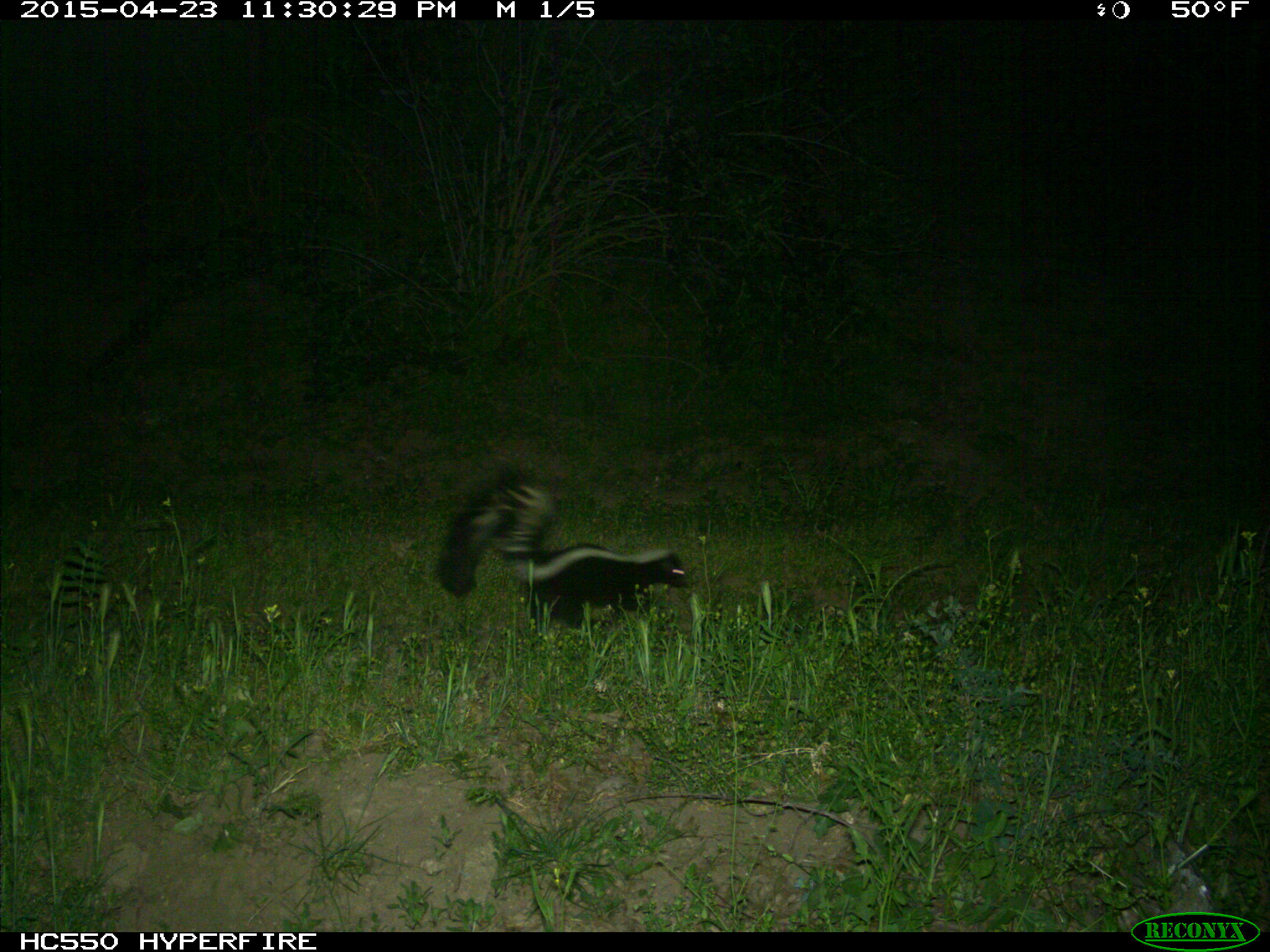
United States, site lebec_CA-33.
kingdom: Animalia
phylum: Chordata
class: Mammalia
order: Carnivora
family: Mephitidae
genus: Mephitis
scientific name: Mephitis mephitis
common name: striped skunk